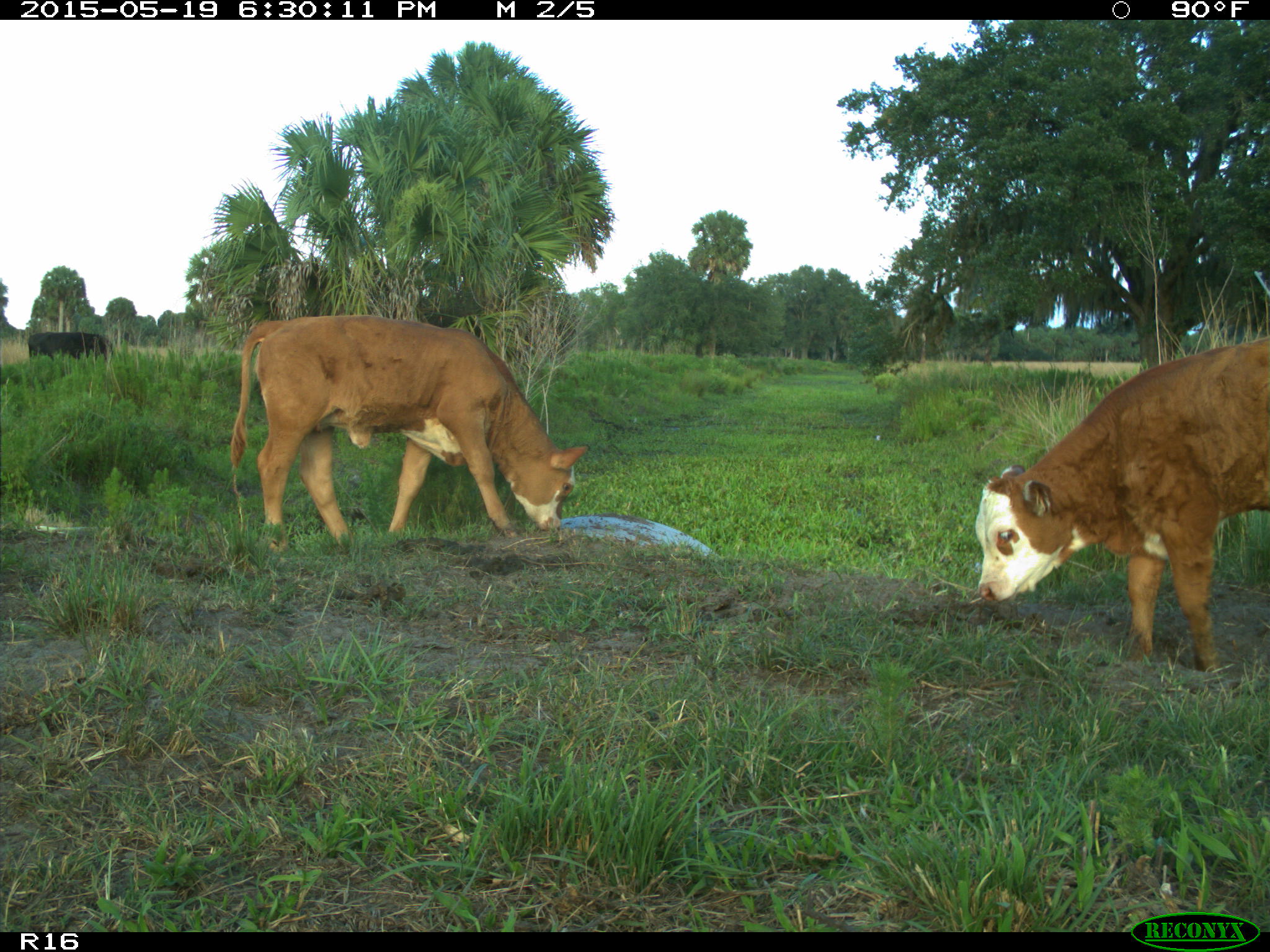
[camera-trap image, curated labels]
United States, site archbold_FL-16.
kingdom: Animalia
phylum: Chordata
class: Mammalia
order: Artiodactyla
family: Bovidae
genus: Bos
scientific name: Bos taurus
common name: domestic cow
Bos taurus (domestic cow).